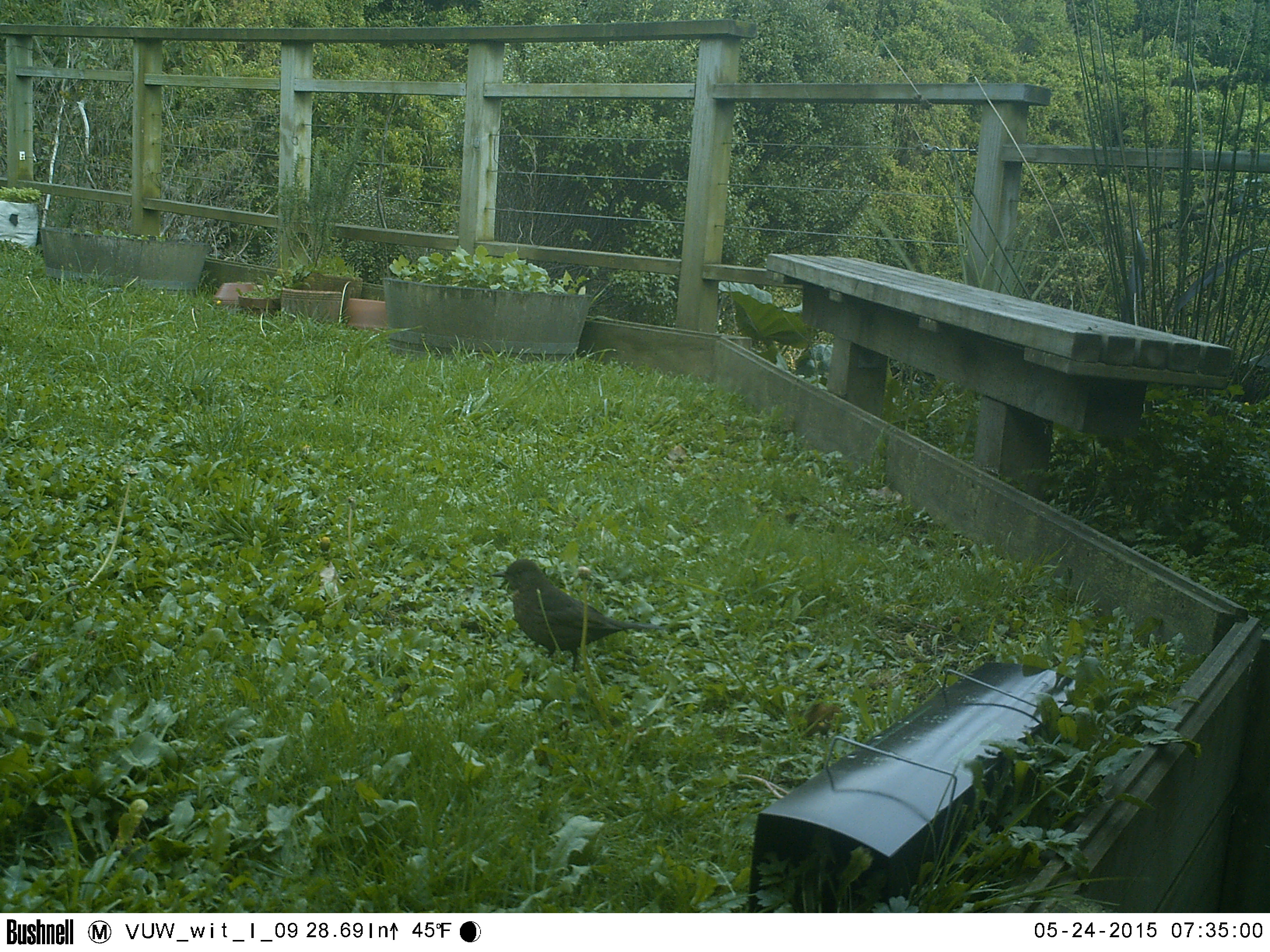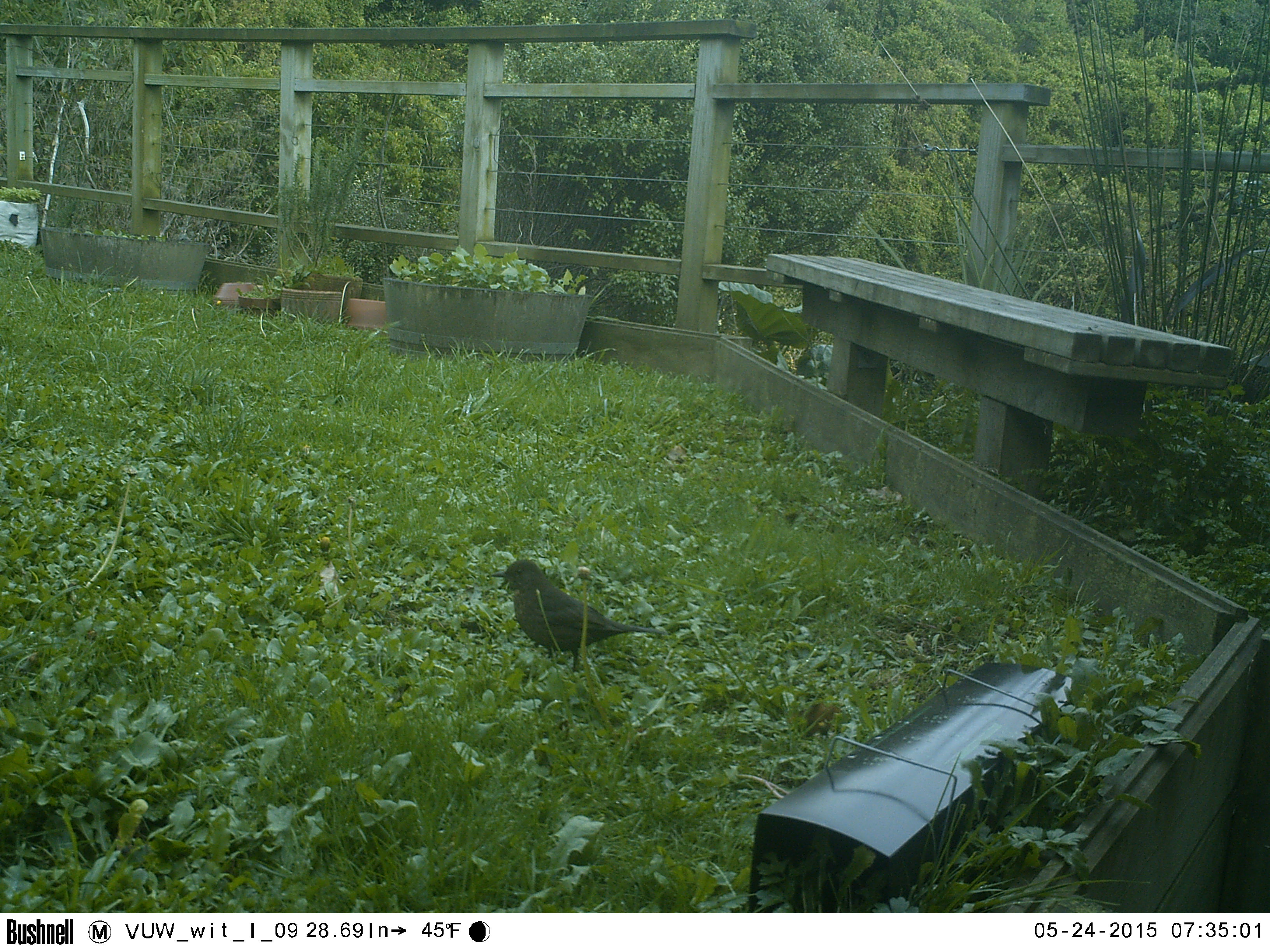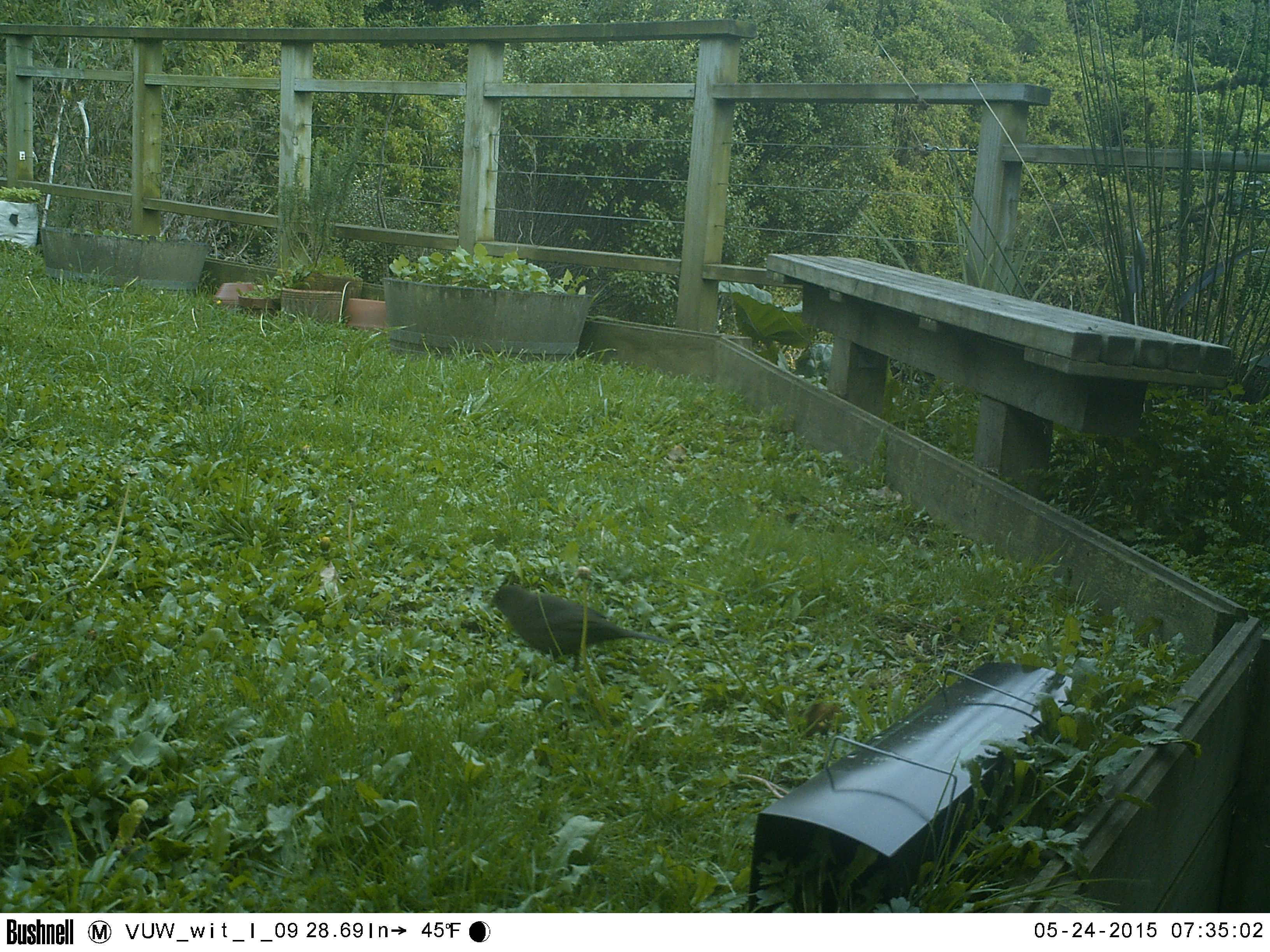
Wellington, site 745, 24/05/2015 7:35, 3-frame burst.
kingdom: Animalia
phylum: Chordata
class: Aves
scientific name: Aves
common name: bird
Bird (Aves).